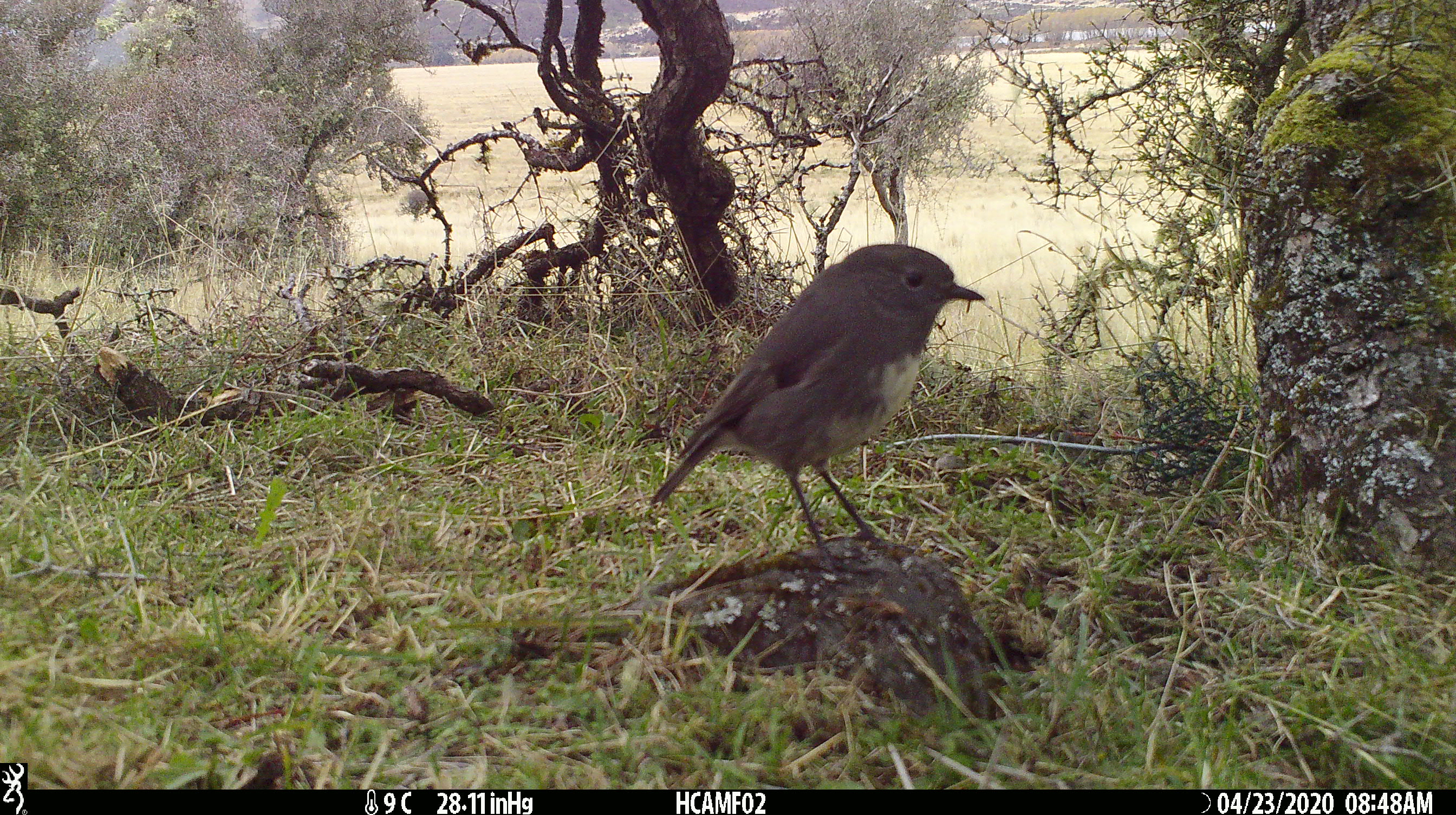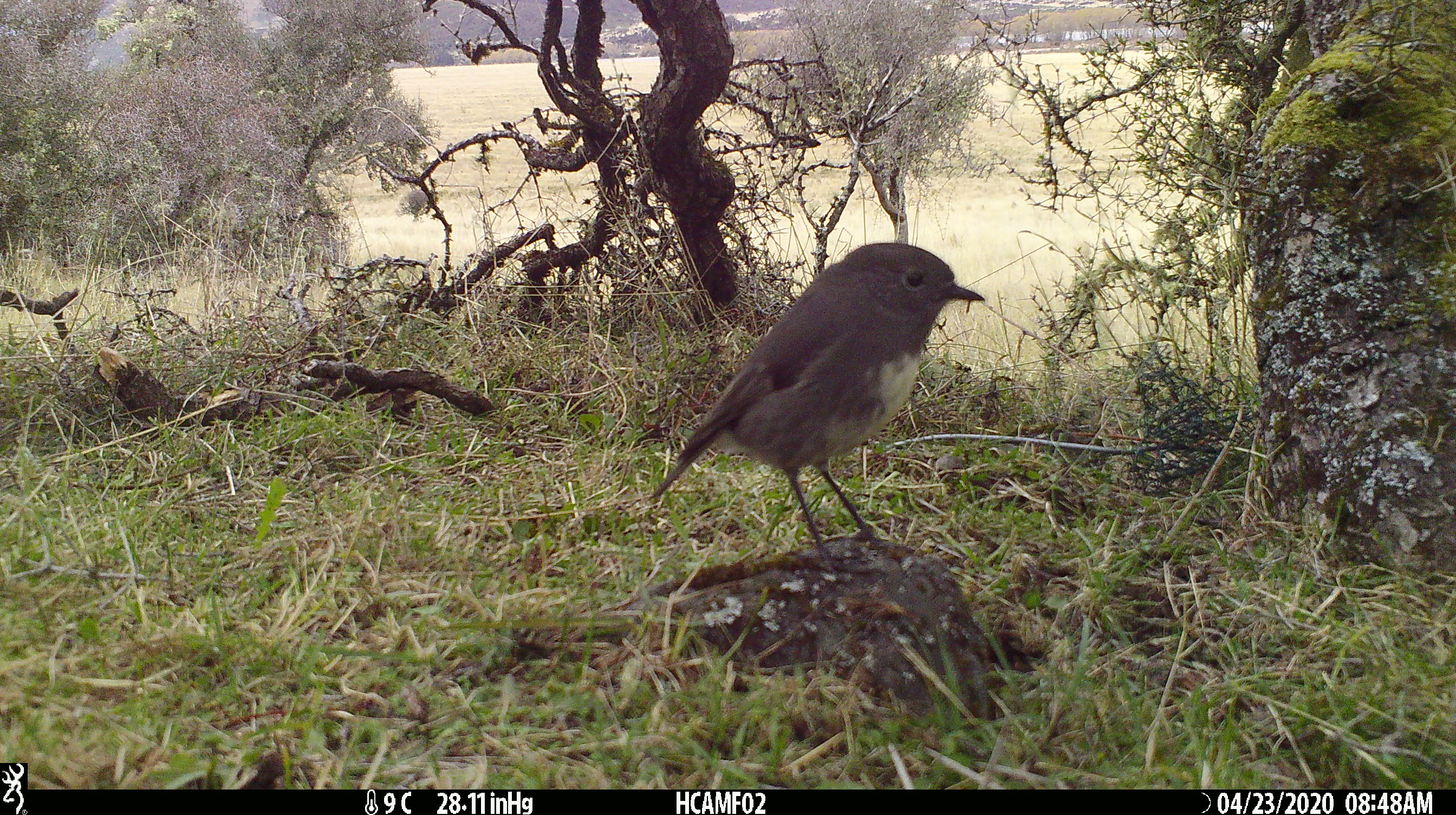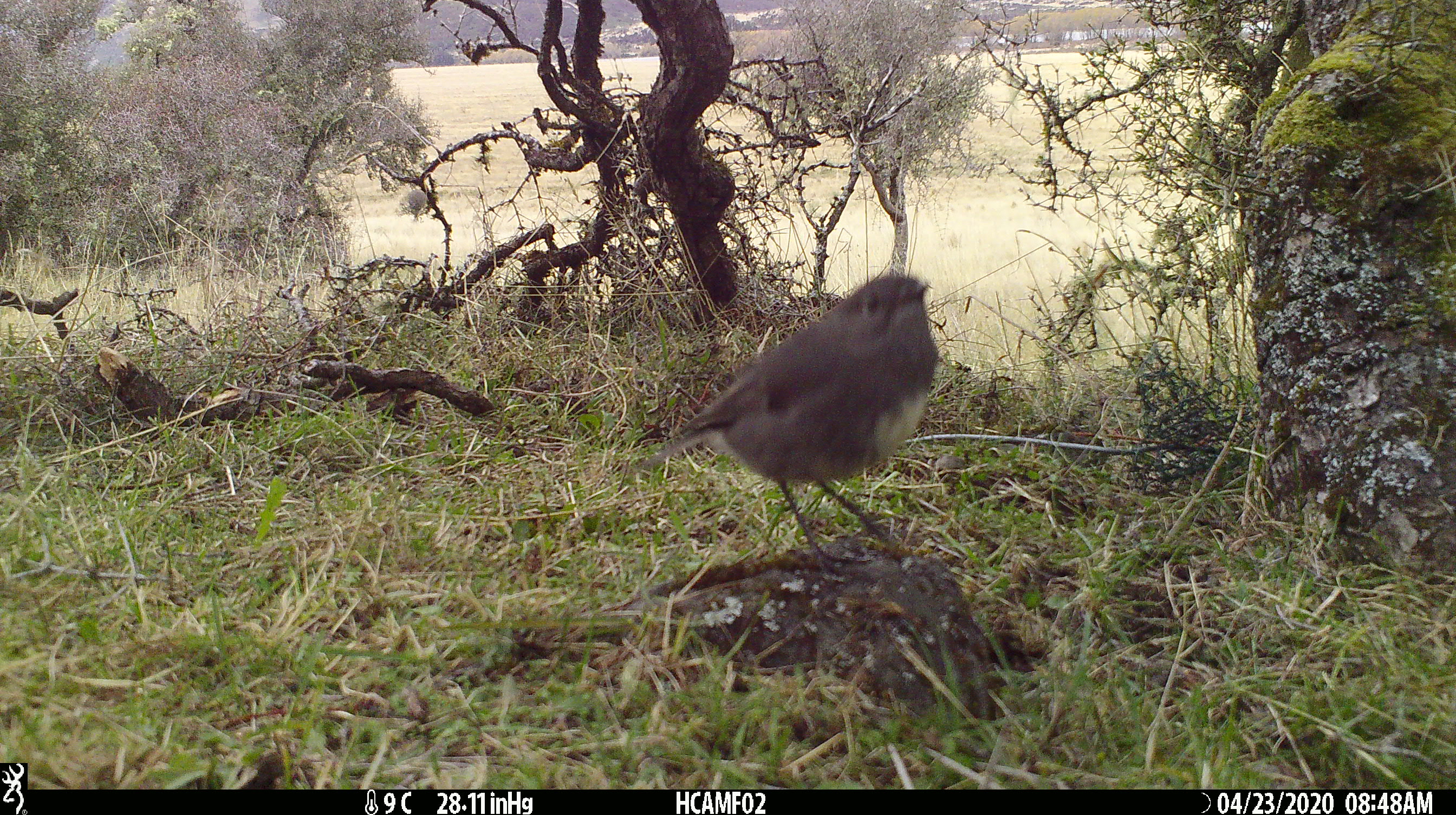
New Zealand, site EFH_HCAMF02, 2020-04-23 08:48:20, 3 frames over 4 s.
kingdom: Animalia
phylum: Chordata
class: Aves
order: Passeriformes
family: Petroicidae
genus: Petroica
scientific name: Petroica australis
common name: new zealand robin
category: robin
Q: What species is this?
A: Robin (new zealand robin) (Petroica australis).